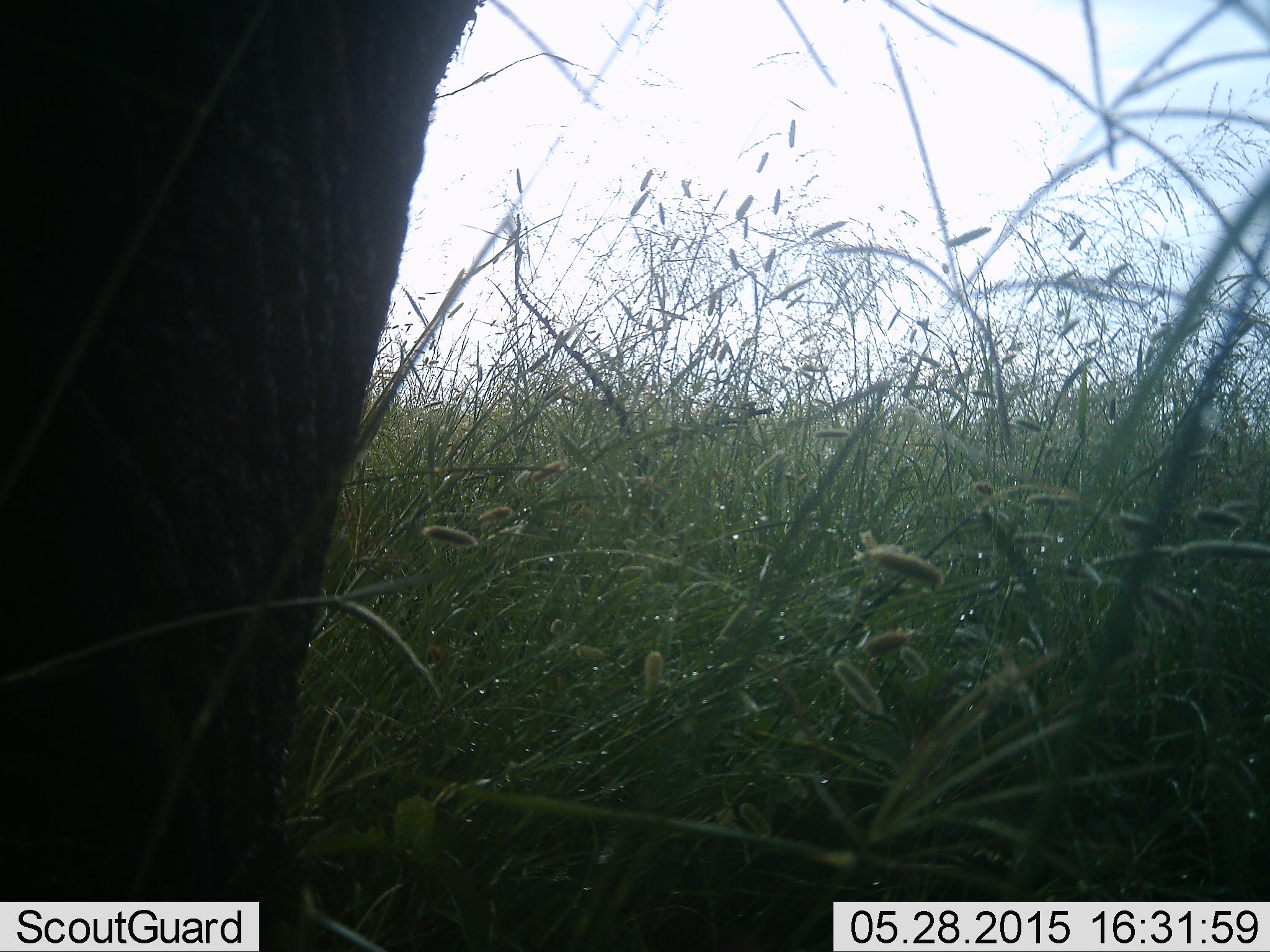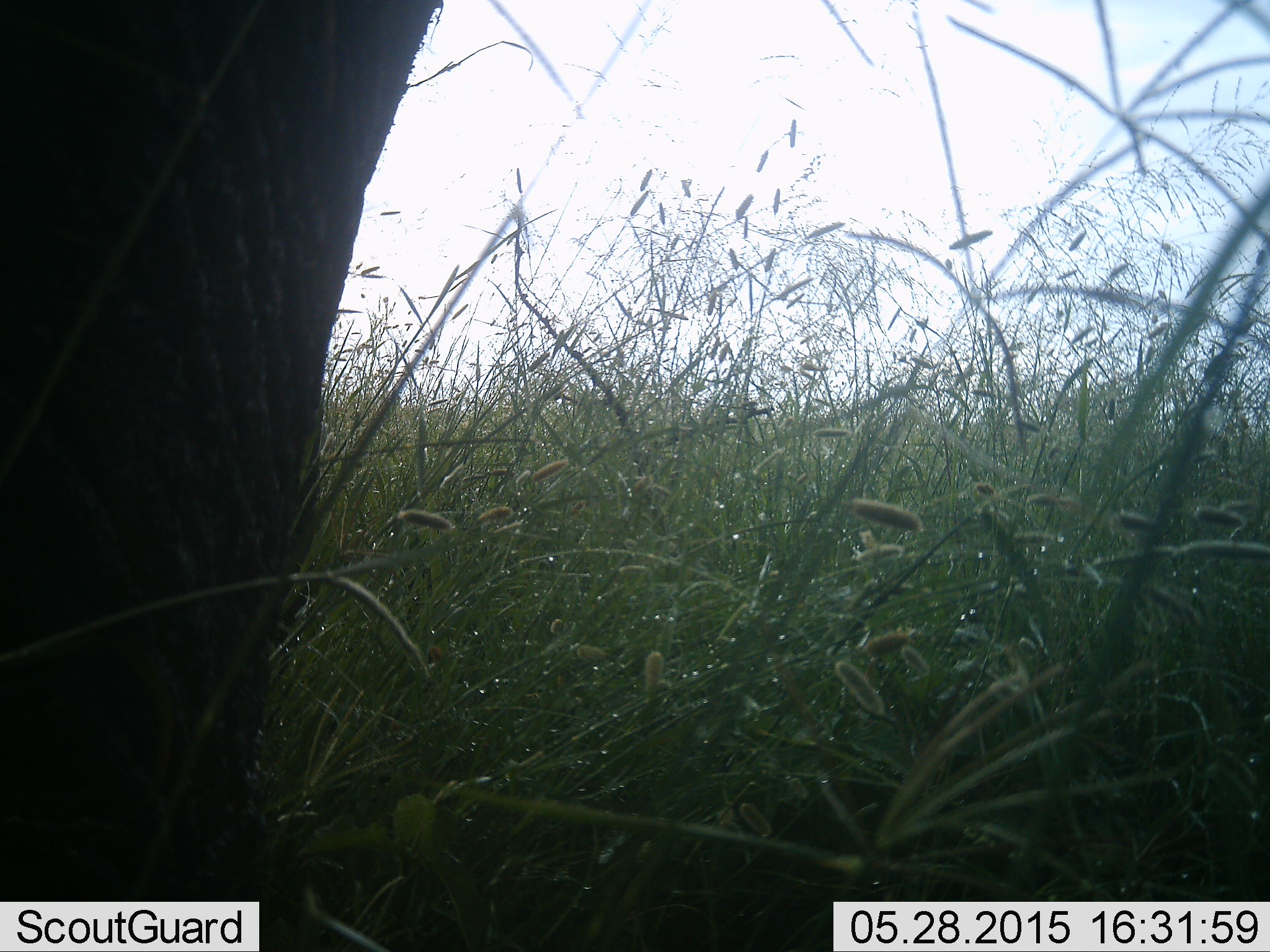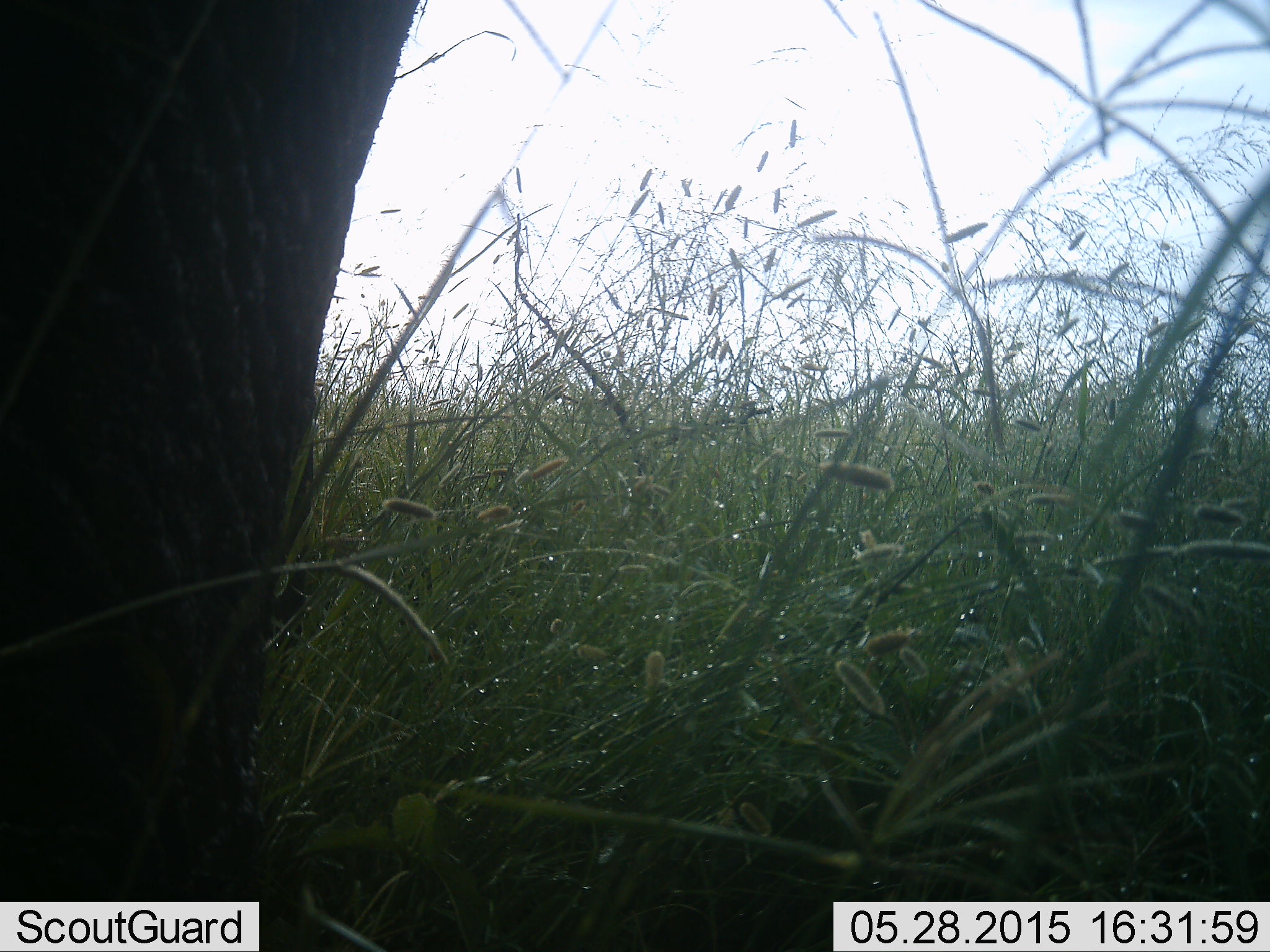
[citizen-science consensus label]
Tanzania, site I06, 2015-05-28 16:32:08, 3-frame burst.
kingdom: Animalia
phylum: Chordata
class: Mammalia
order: Proboscidea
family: Elephantidae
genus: Loxodonta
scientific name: Loxodonta africana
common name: african bush elephant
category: elephant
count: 1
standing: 90%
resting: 0%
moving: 10%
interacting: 0%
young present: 0%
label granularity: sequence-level